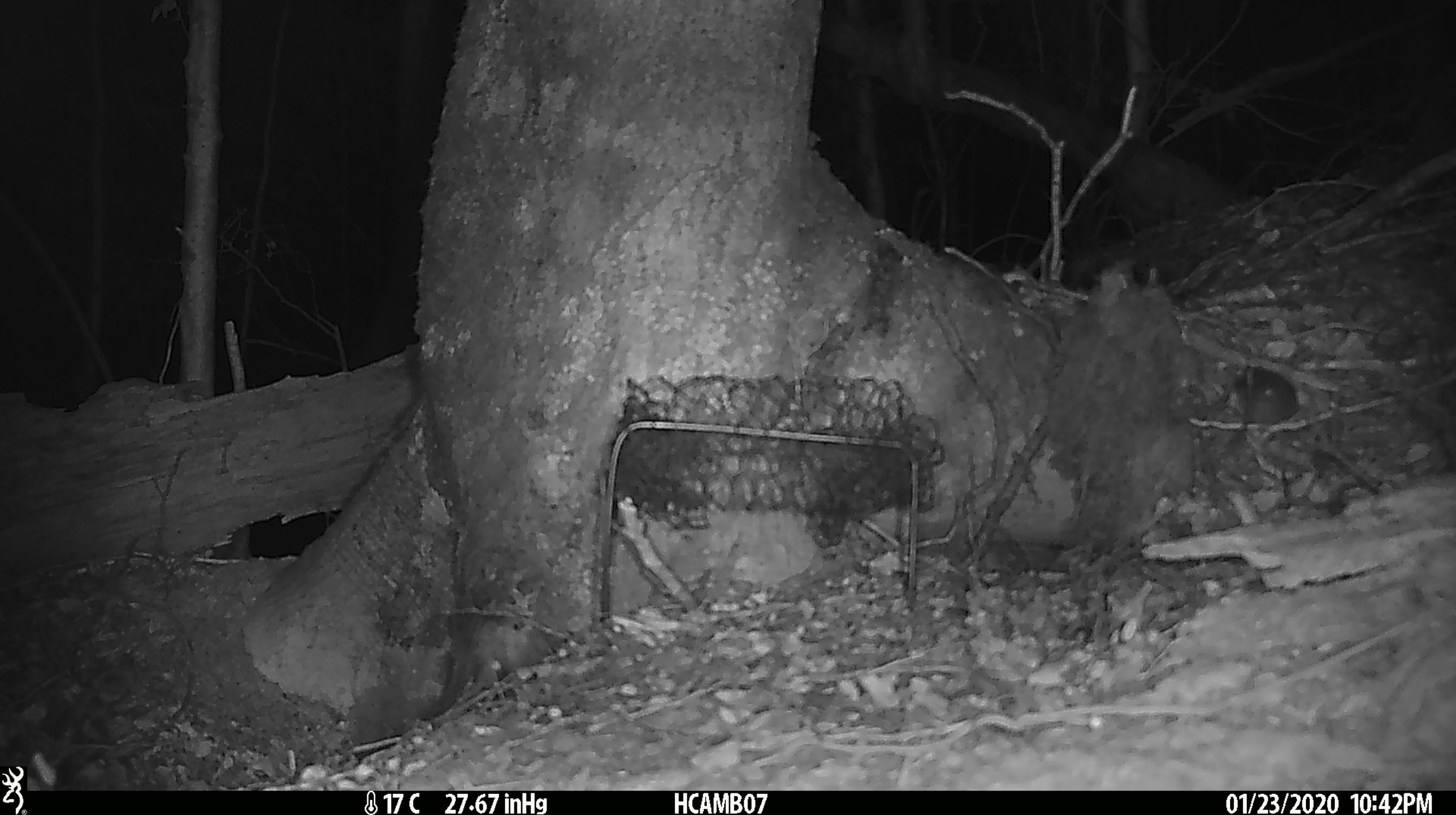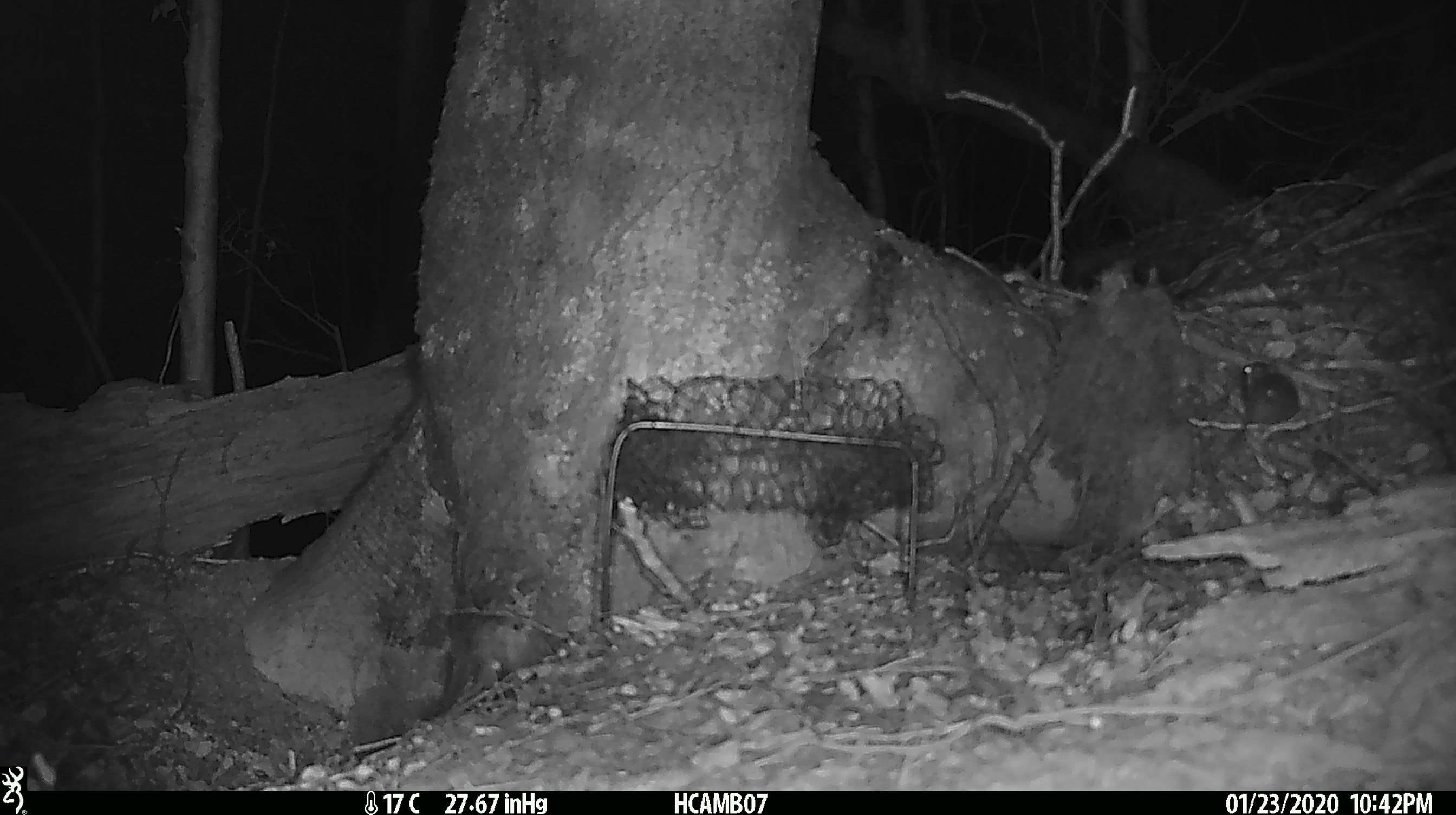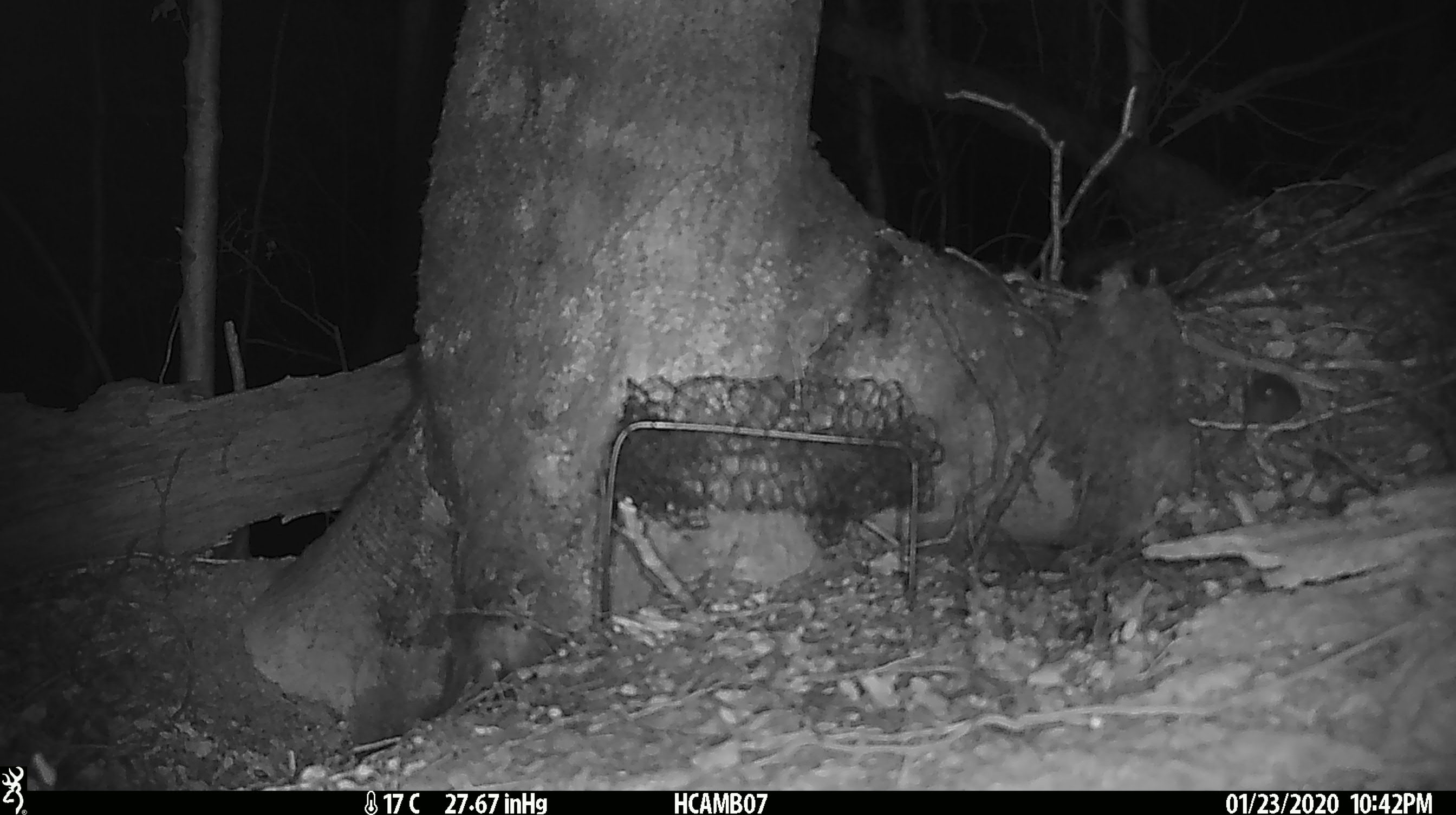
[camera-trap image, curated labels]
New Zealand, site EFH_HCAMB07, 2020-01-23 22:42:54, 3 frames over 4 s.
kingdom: Animalia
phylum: Chordata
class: Mammalia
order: Rodentia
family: Muridae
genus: Mus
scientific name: Mus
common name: mouse